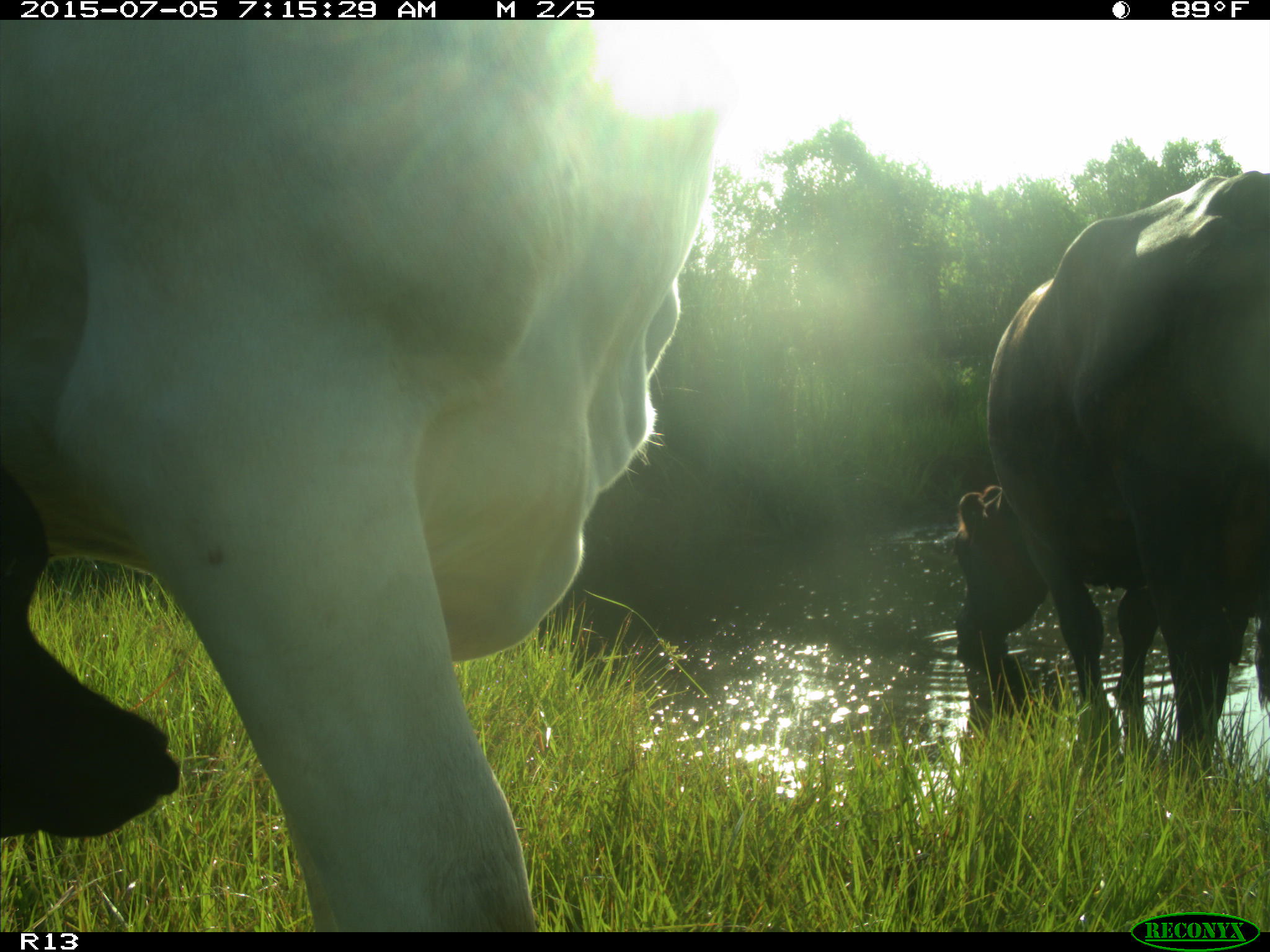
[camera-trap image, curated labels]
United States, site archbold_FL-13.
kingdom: Animalia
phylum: Chordata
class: Mammalia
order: Artiodactyla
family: Bovidae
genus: Bos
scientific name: Bos taurus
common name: domestic cow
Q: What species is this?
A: Bos taurus (domestic cow).